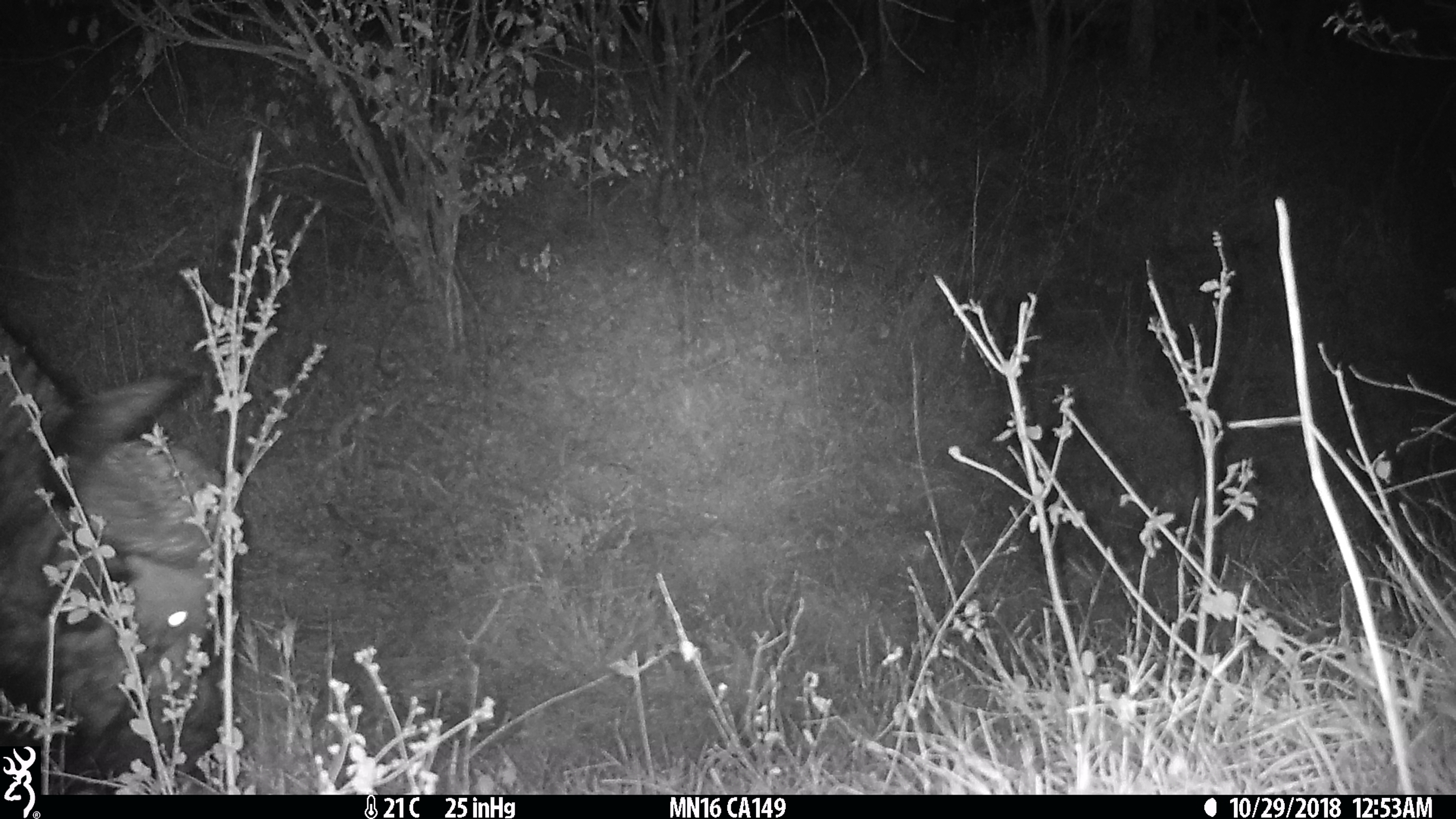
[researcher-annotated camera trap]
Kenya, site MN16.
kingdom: Animalia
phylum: Chordata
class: Mammalia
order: Artiodactyla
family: Bovidae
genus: Syncerus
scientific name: Syncerus caffer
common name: buffalo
Buffalo (Syncerus caffer).